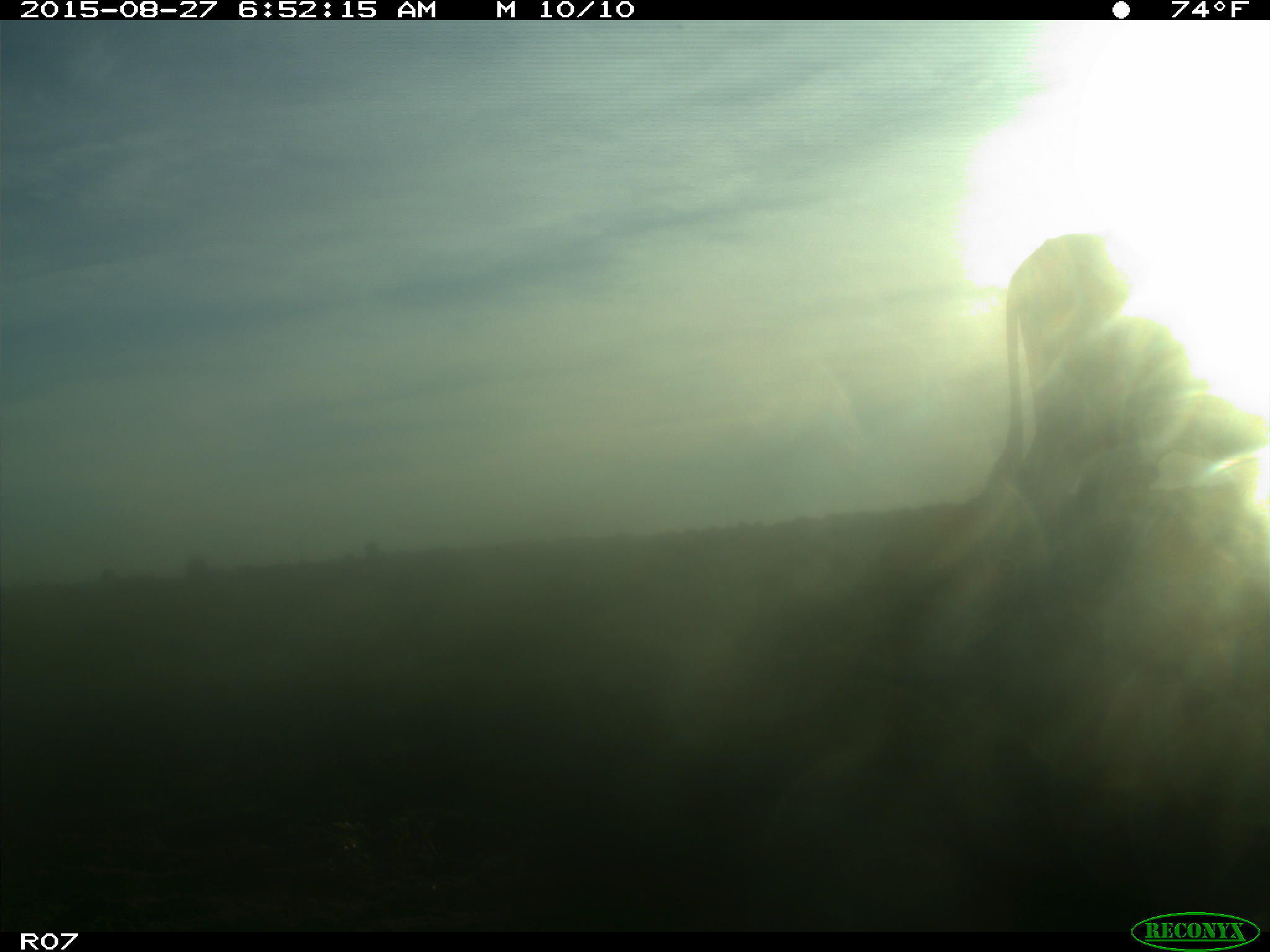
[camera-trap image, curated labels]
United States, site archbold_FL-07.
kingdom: Animalia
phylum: Chordata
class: Mammalia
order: Artiodactyla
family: Bovidae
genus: Bos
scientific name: Bos taurus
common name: domestic cow